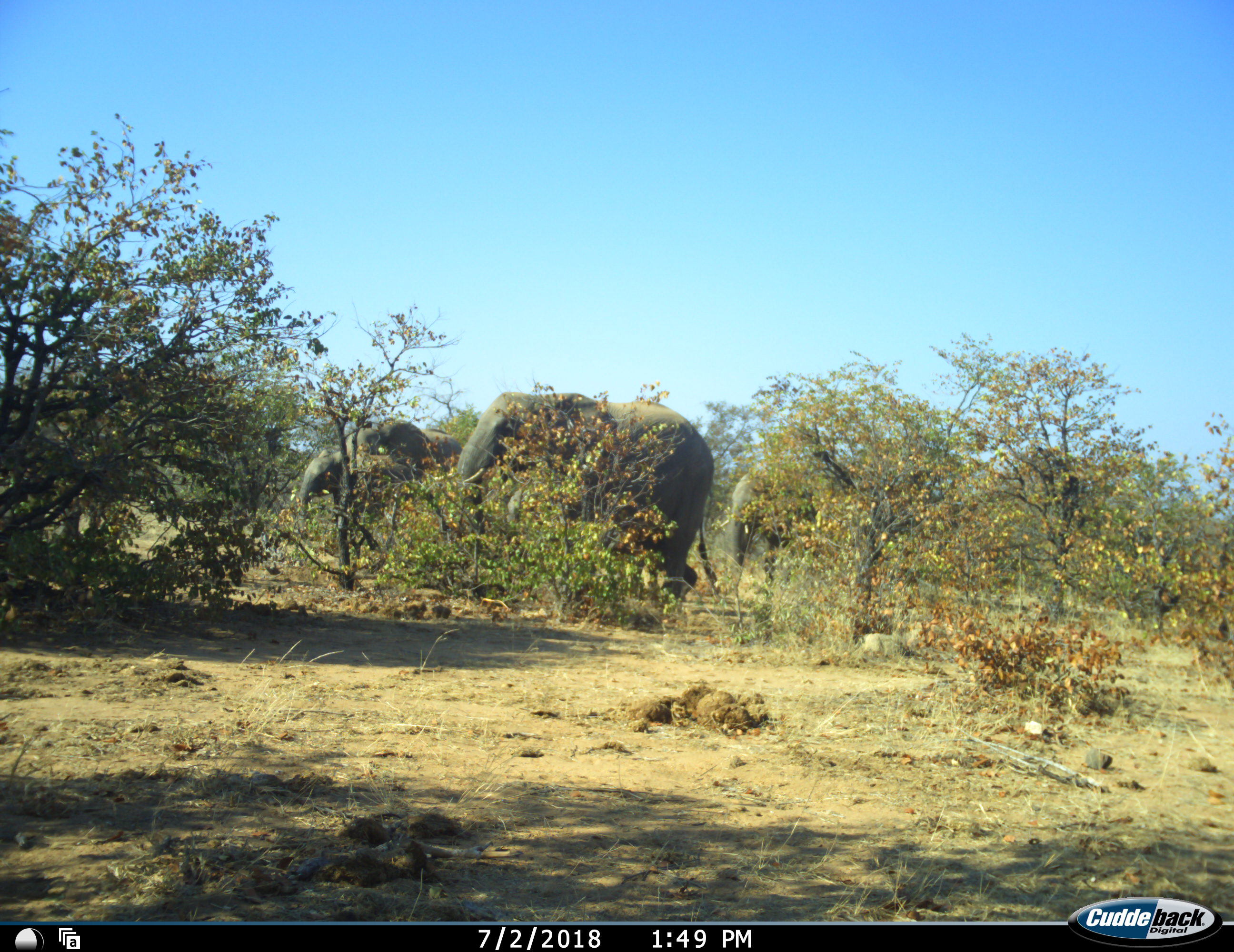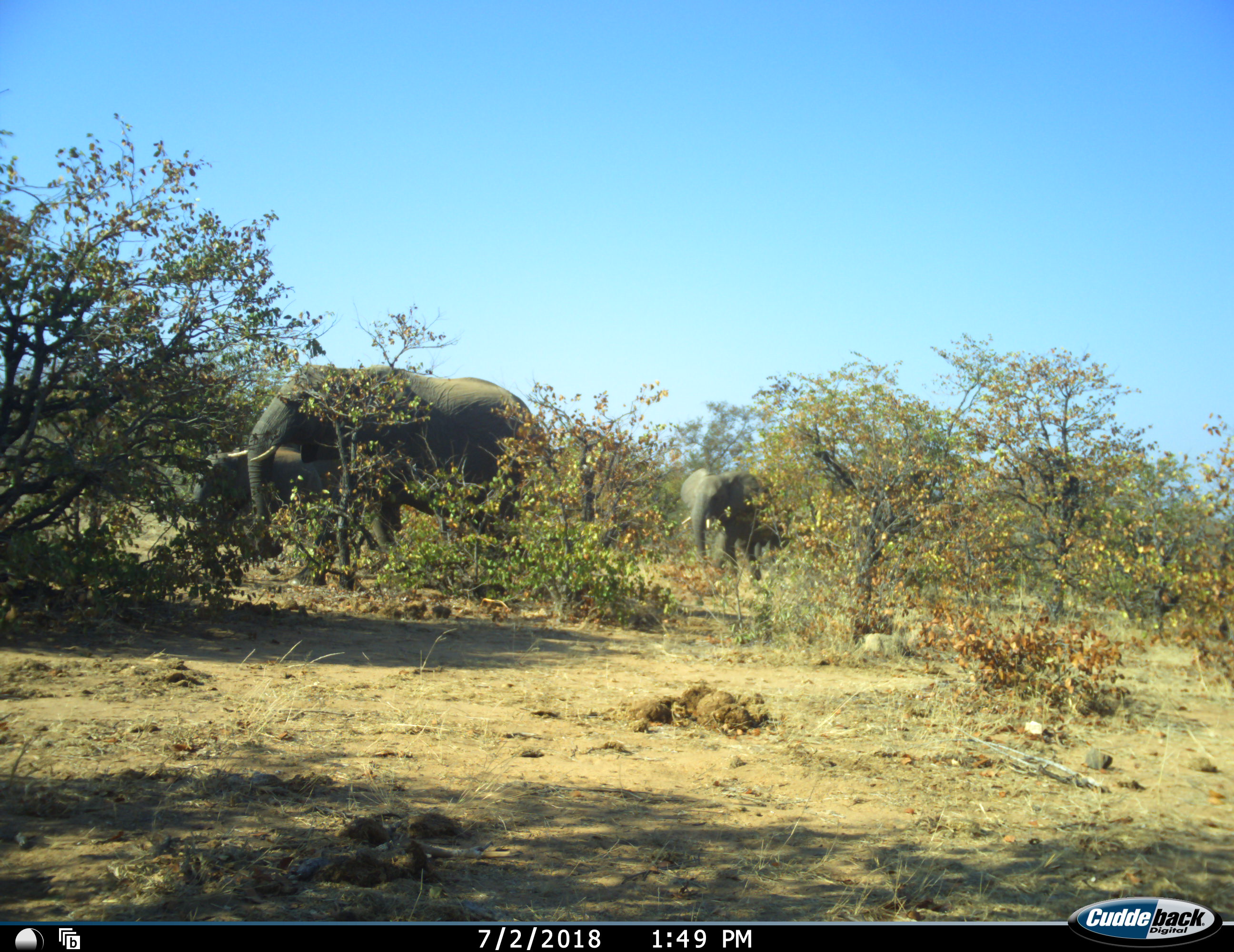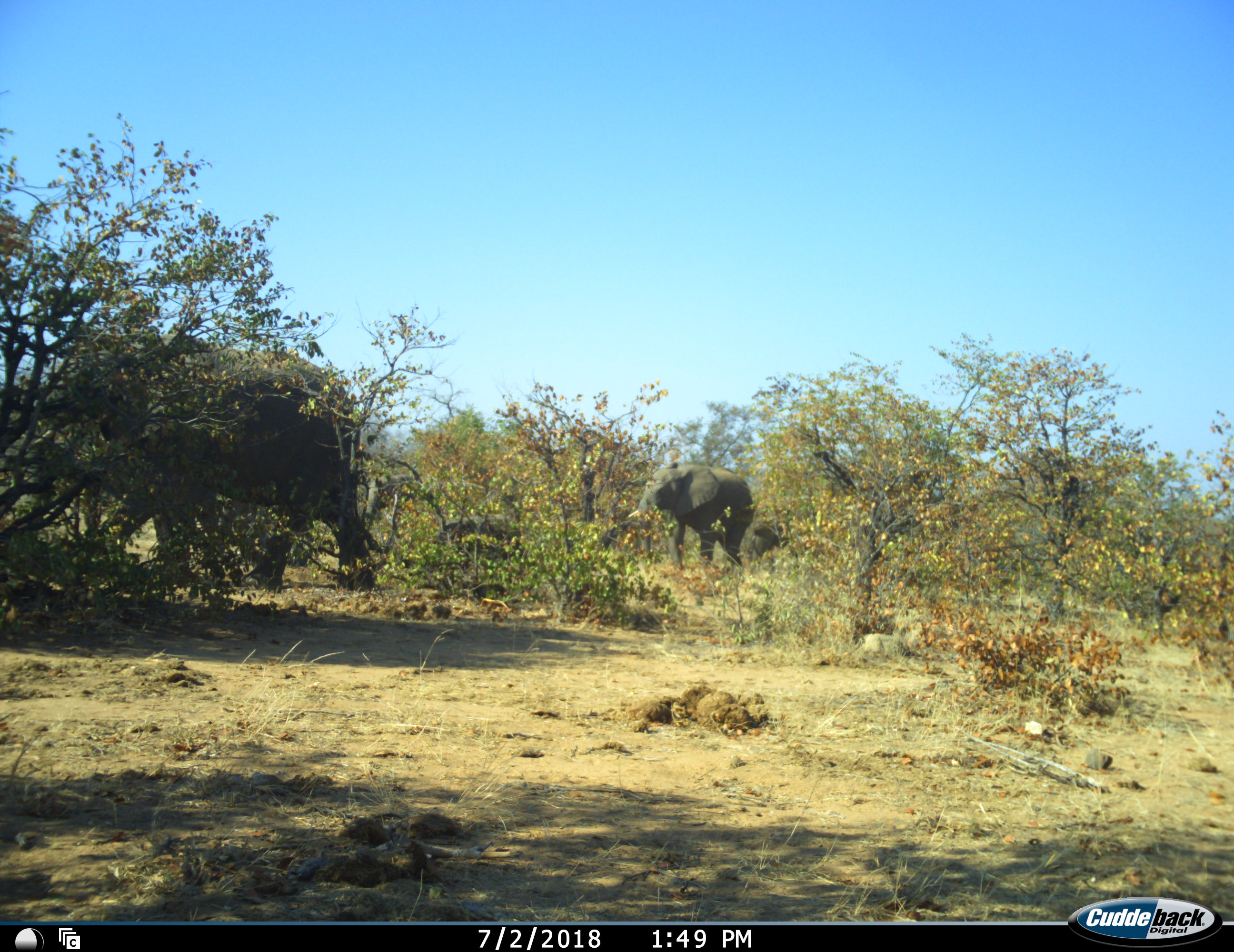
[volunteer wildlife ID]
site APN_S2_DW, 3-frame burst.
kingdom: Animalia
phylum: Chordata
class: Mammalia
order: Proboscidea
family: Elephantidae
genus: Loxodonta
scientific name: Loxodonta africana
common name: african bush elephant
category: elephant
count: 4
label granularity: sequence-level